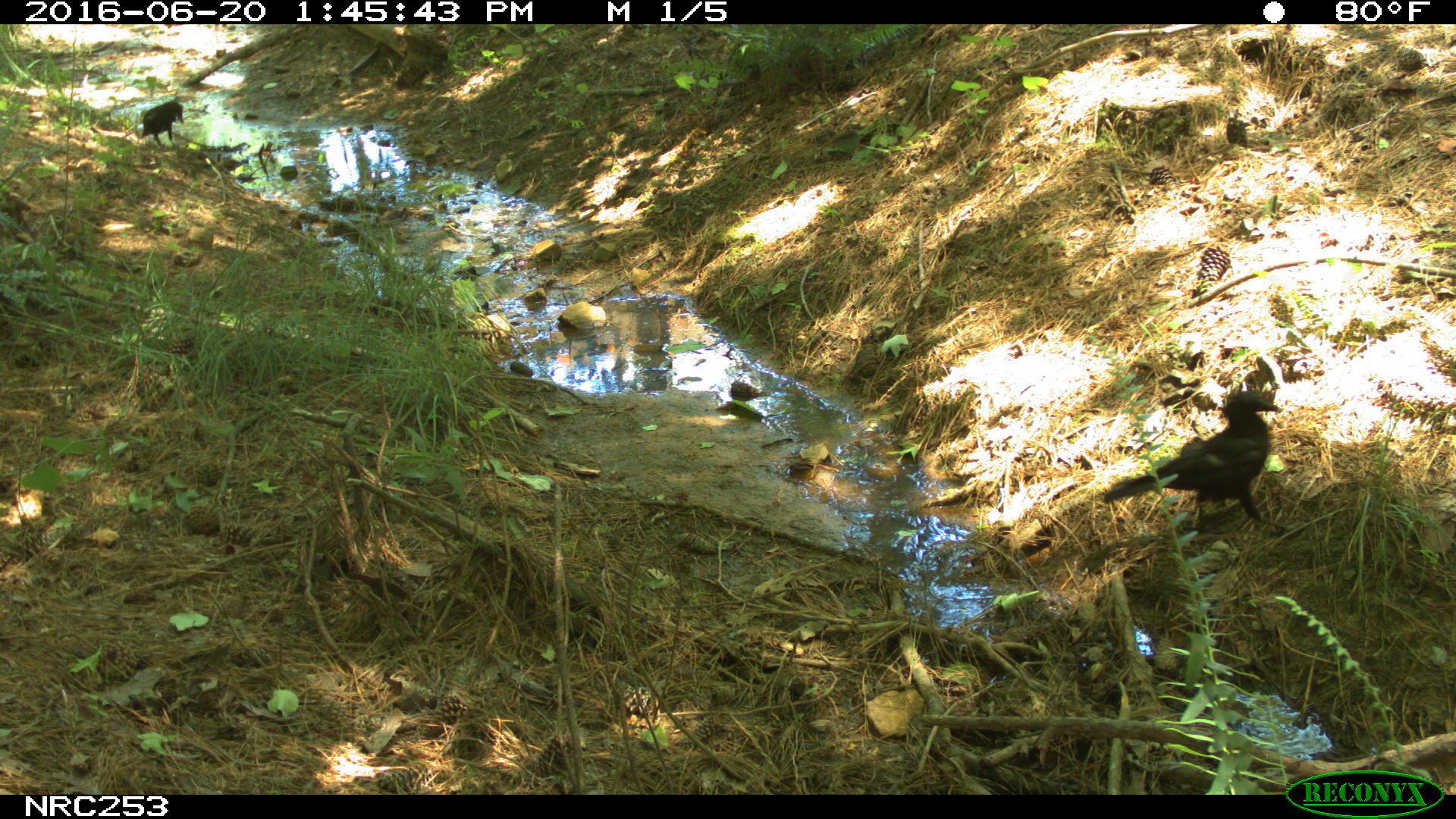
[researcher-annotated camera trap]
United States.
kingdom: Animalia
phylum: Chordata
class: Aves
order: Passeriformes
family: Corvidae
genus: Corvus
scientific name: Corvus brachyrhynchos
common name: american crow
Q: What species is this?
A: American Crow (Corvus brachyrhynchos).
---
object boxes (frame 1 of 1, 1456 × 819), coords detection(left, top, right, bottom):
American Crow: detection(1103, 368, 1318, 537); detection(126, 89, 195, 147)